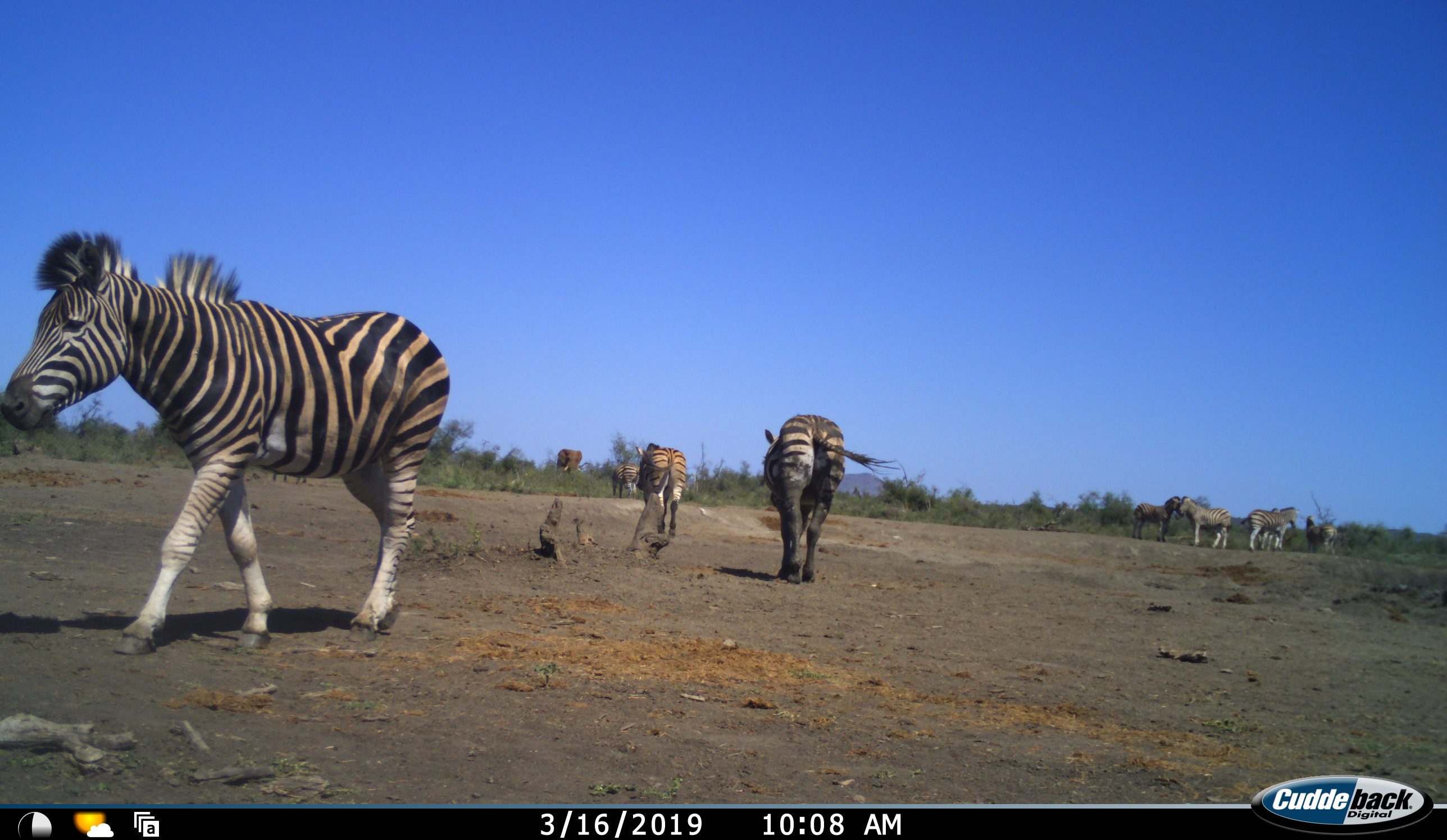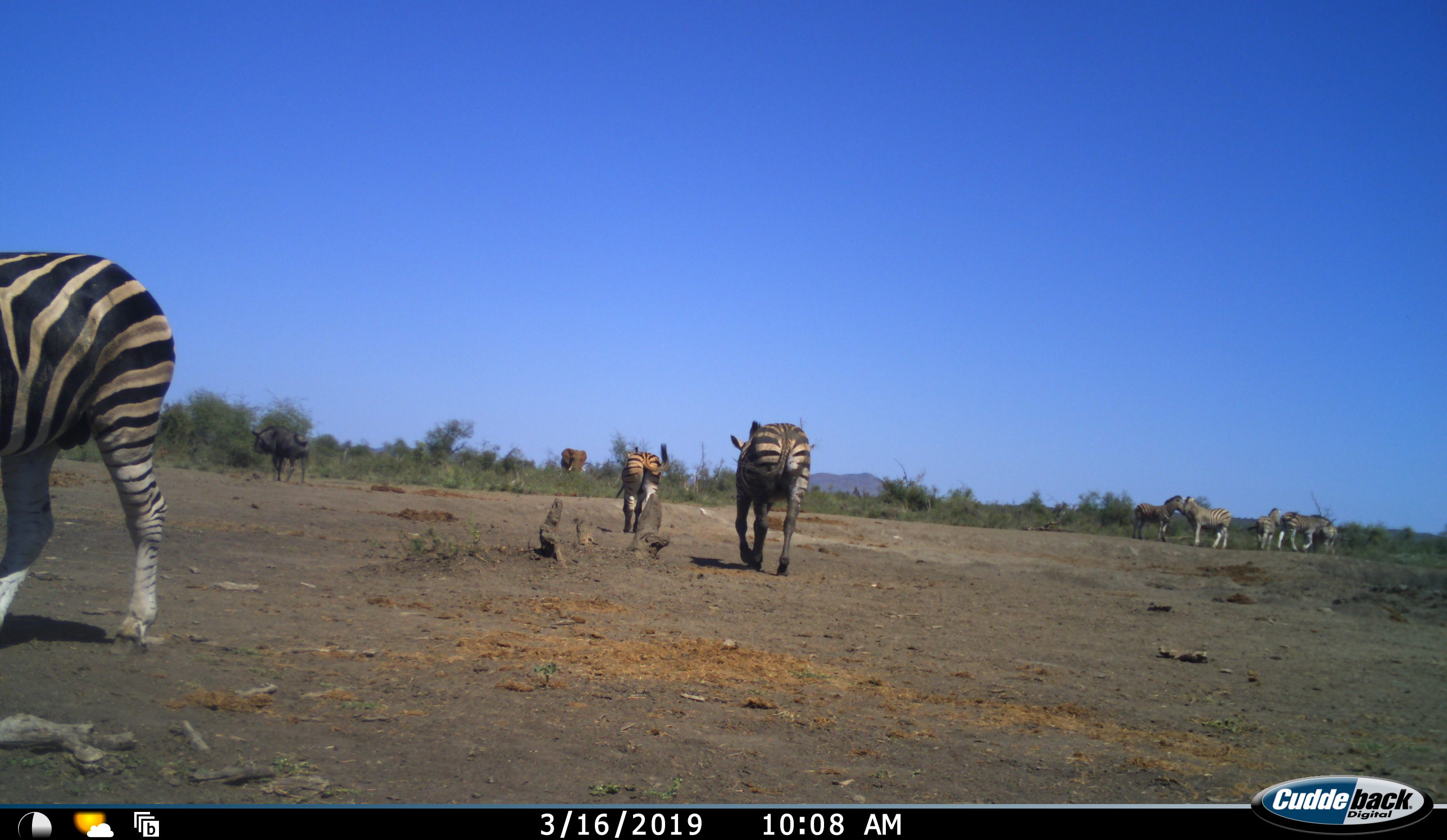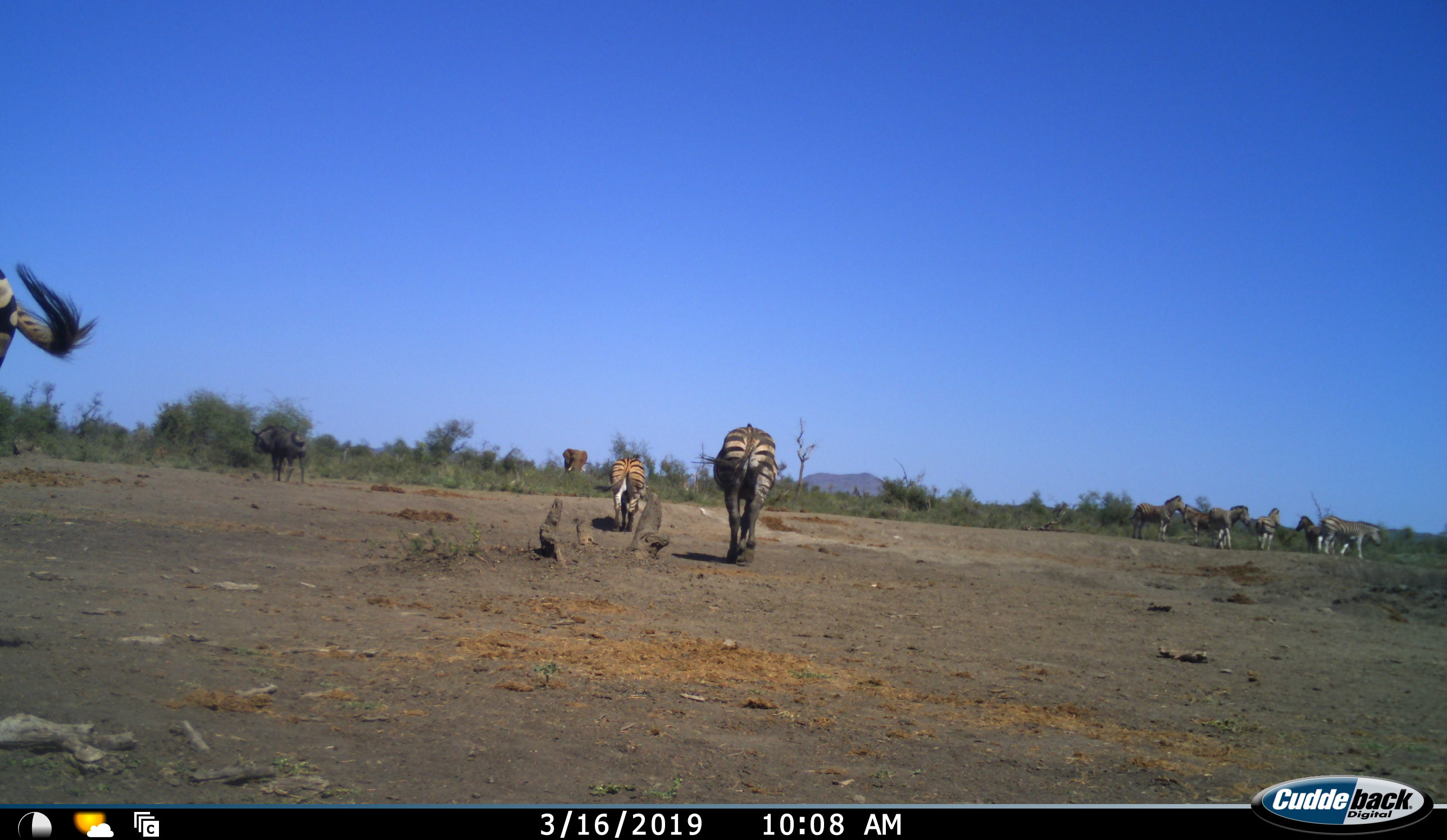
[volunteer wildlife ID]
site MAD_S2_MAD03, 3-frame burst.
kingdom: Animalia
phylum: Chordata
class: Mammalia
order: Perissodactyla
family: Equidae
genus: Equus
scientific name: Equus quagga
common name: plains zebra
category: zebraplains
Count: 9.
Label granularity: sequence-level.